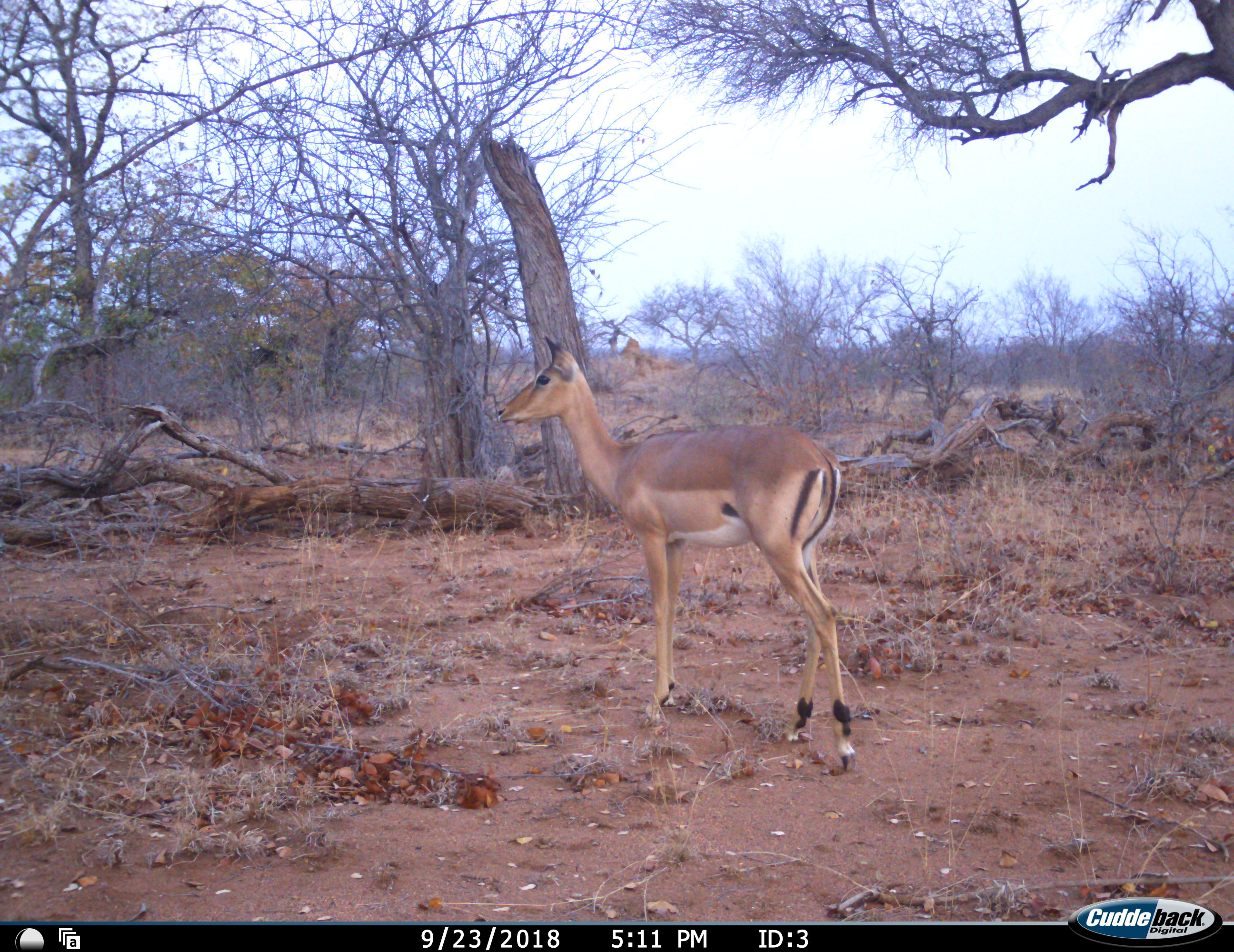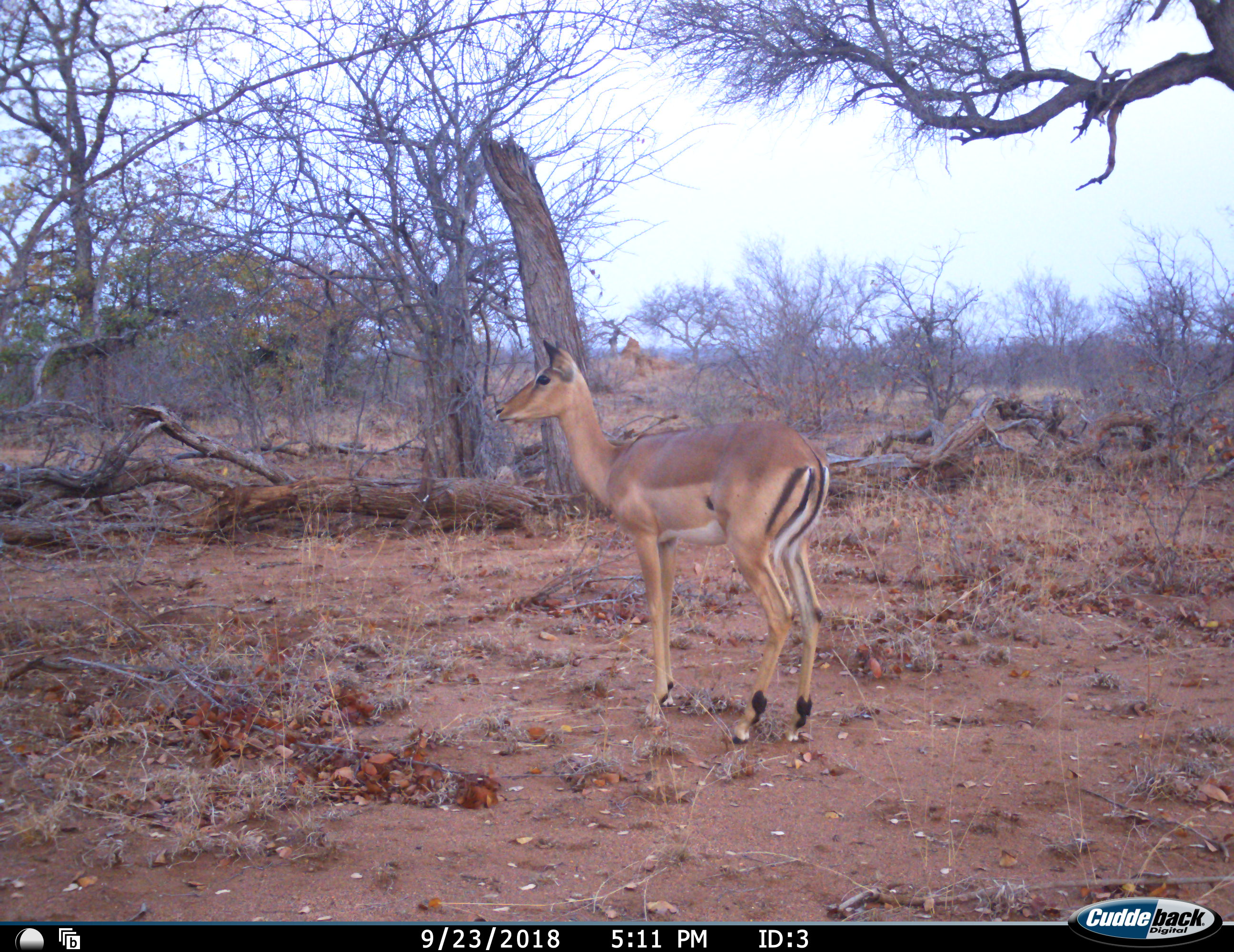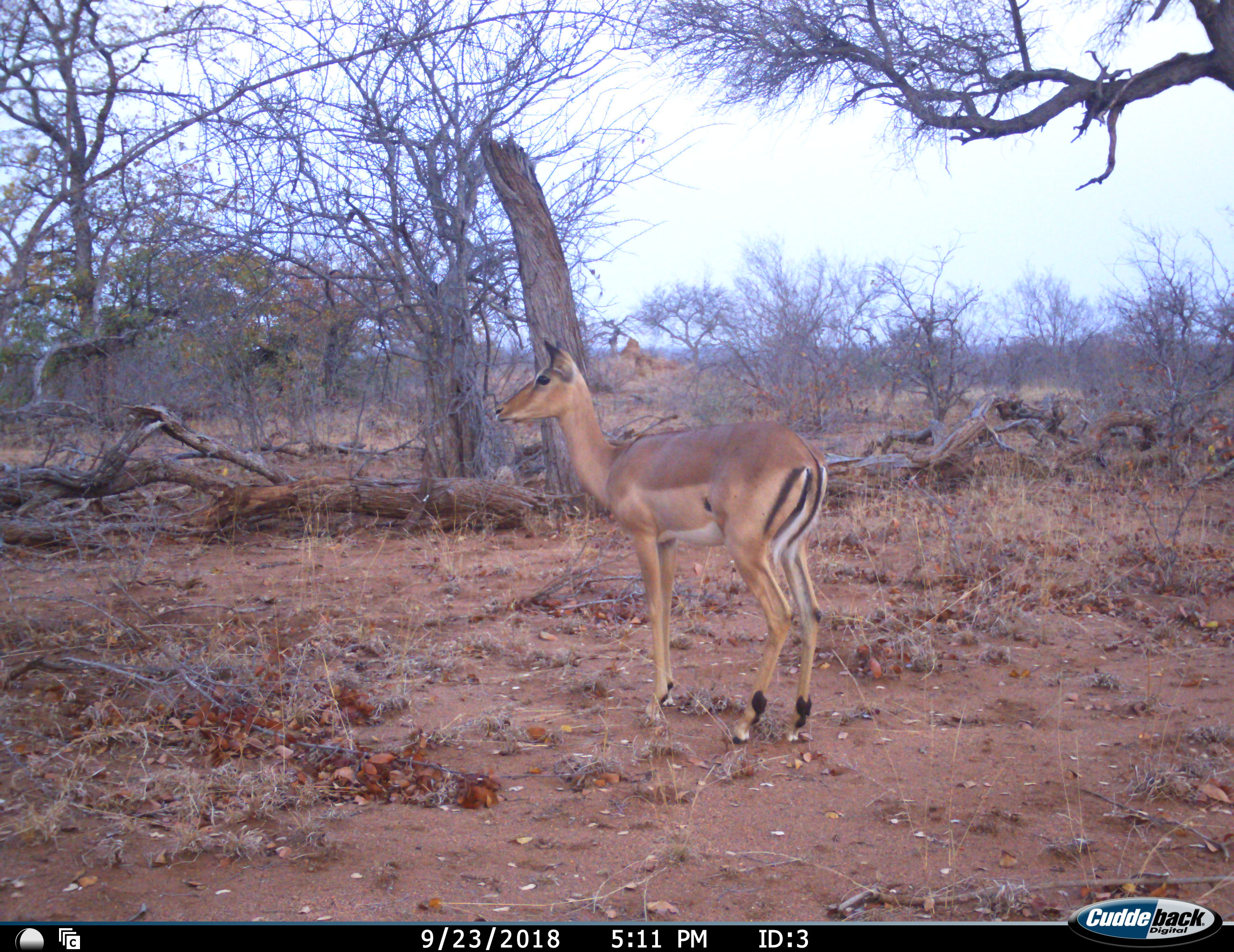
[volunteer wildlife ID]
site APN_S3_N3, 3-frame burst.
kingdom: Animalia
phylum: Chordata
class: Mammalia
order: Artiodactyla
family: Bovidae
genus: Aepyceros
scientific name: Aepyceros melampus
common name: impala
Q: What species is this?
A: Impala (Aepyceros melampus).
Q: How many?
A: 1.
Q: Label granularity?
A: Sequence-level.